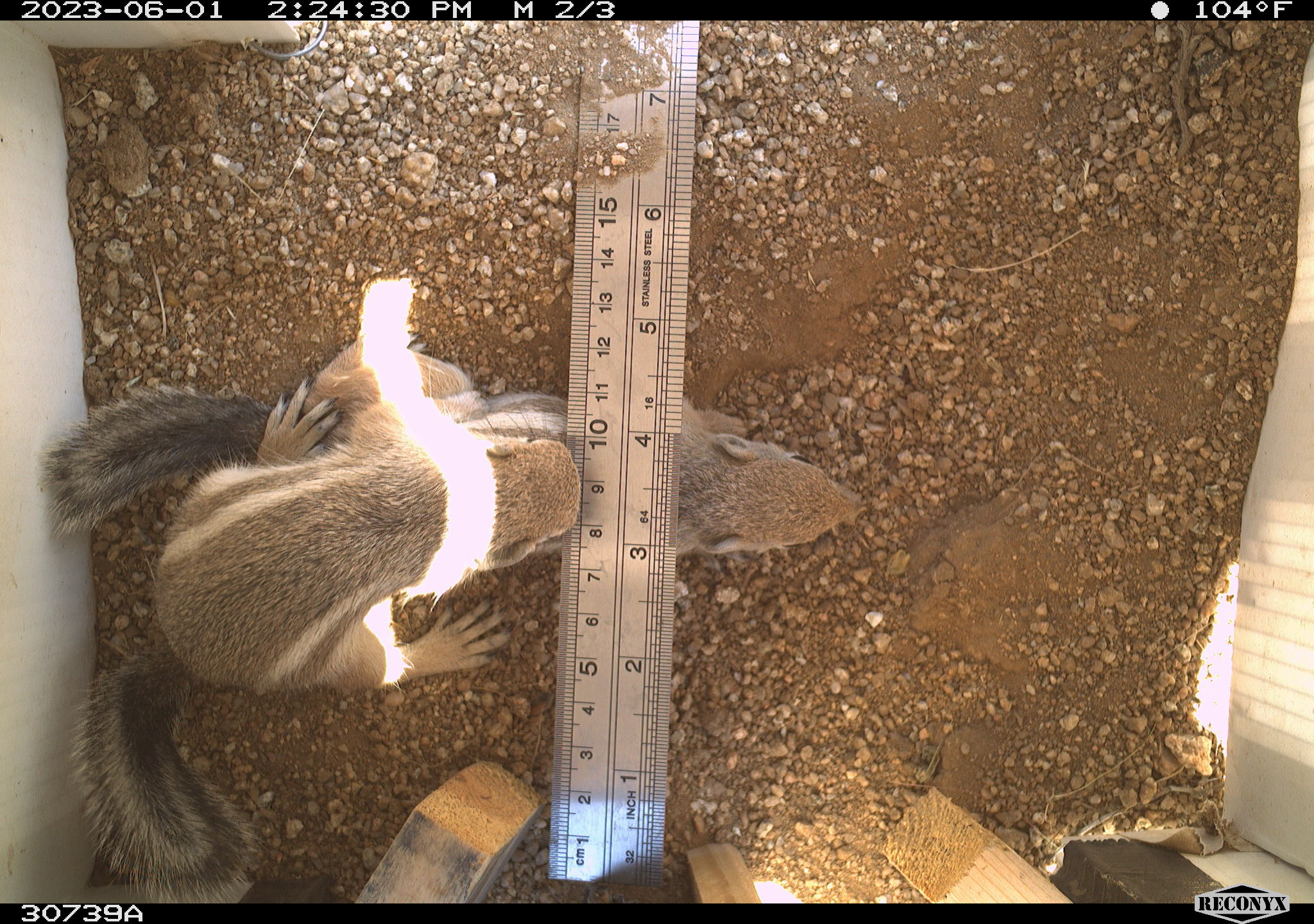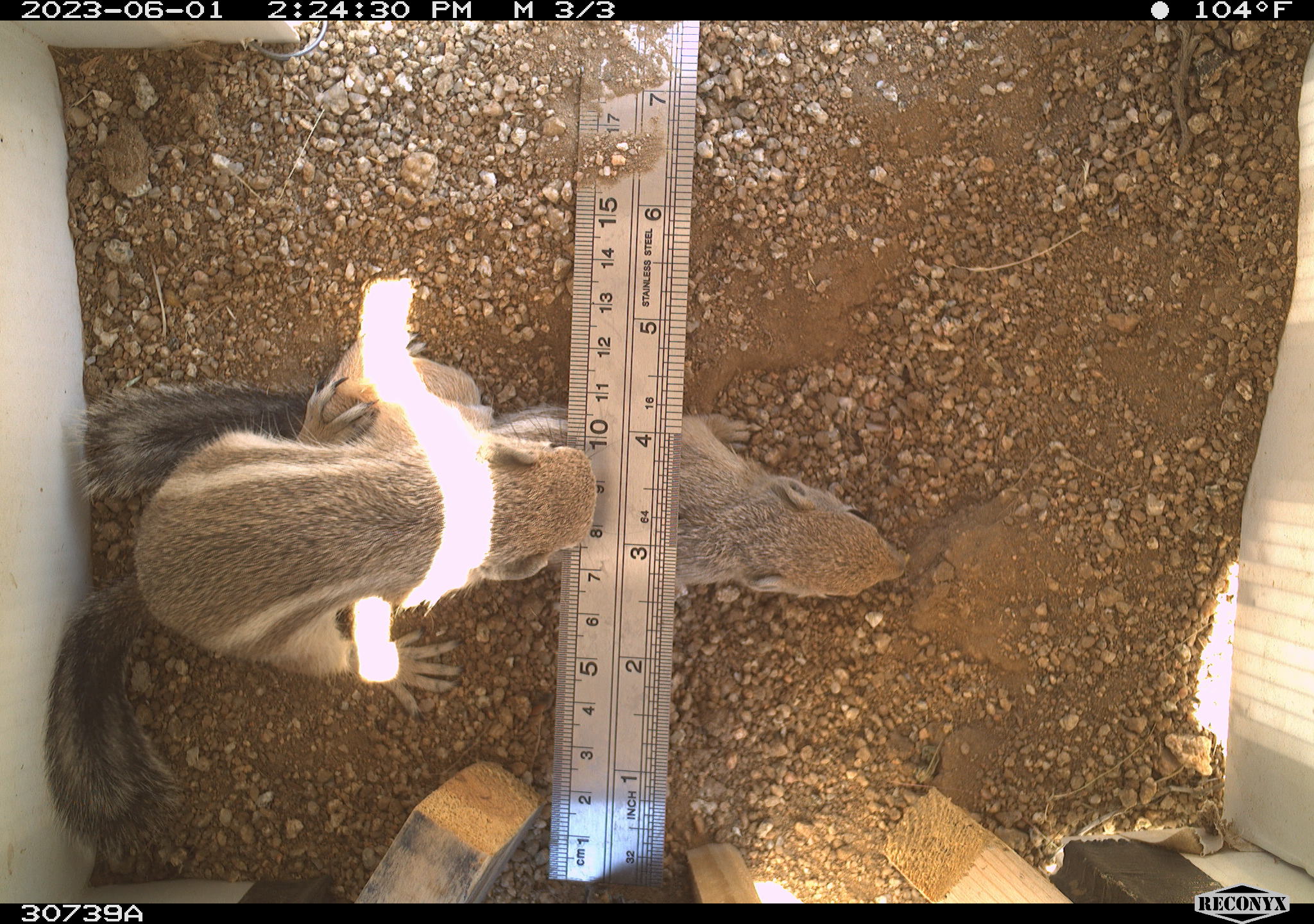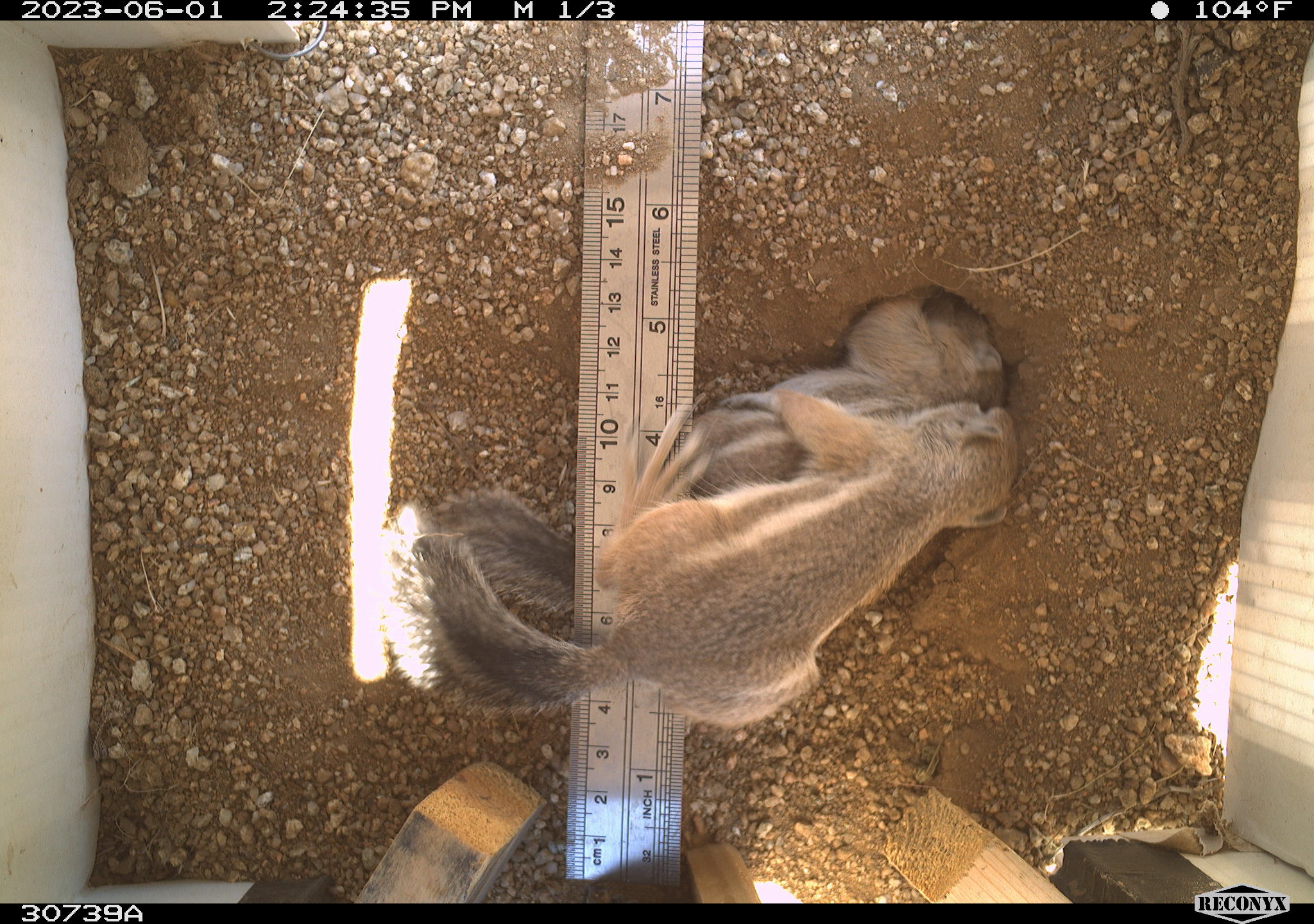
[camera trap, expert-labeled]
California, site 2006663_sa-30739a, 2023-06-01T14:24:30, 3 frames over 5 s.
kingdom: Animalia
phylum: Chordata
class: Mammalia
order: Rodentia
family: Sciuridae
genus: Ammospermophilus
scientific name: Ammospermophilus leucurus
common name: white-tailed antelope squirrel